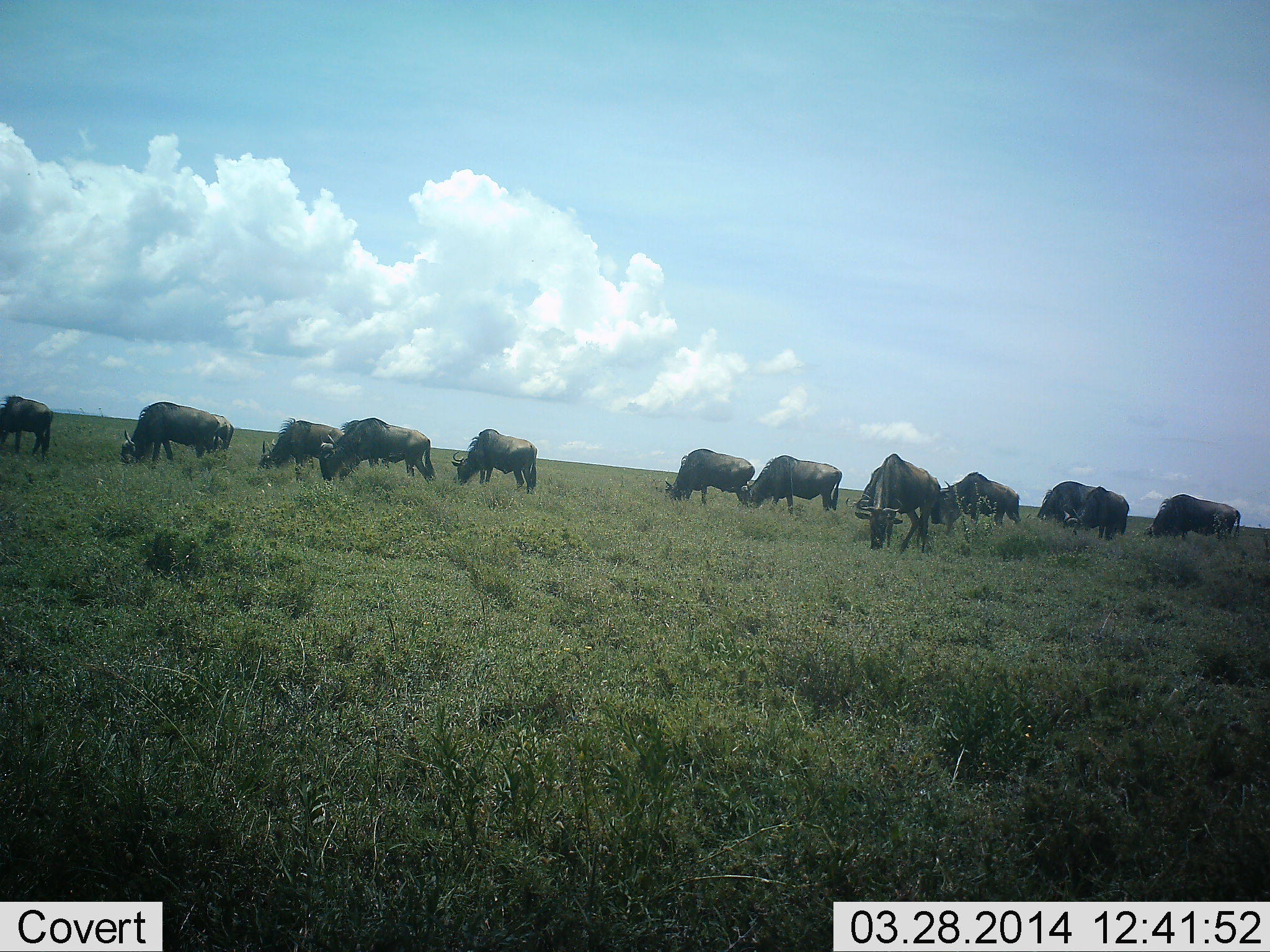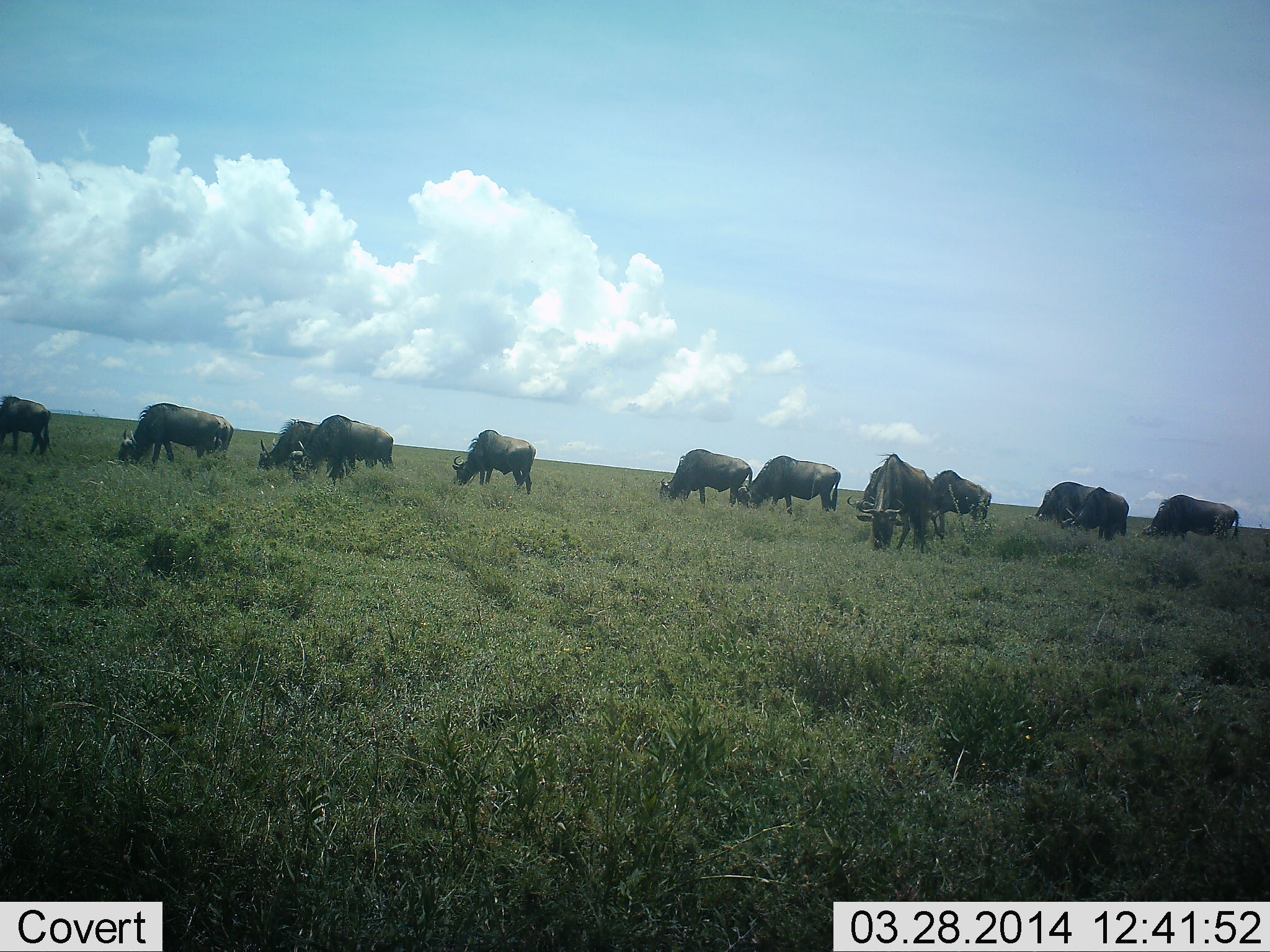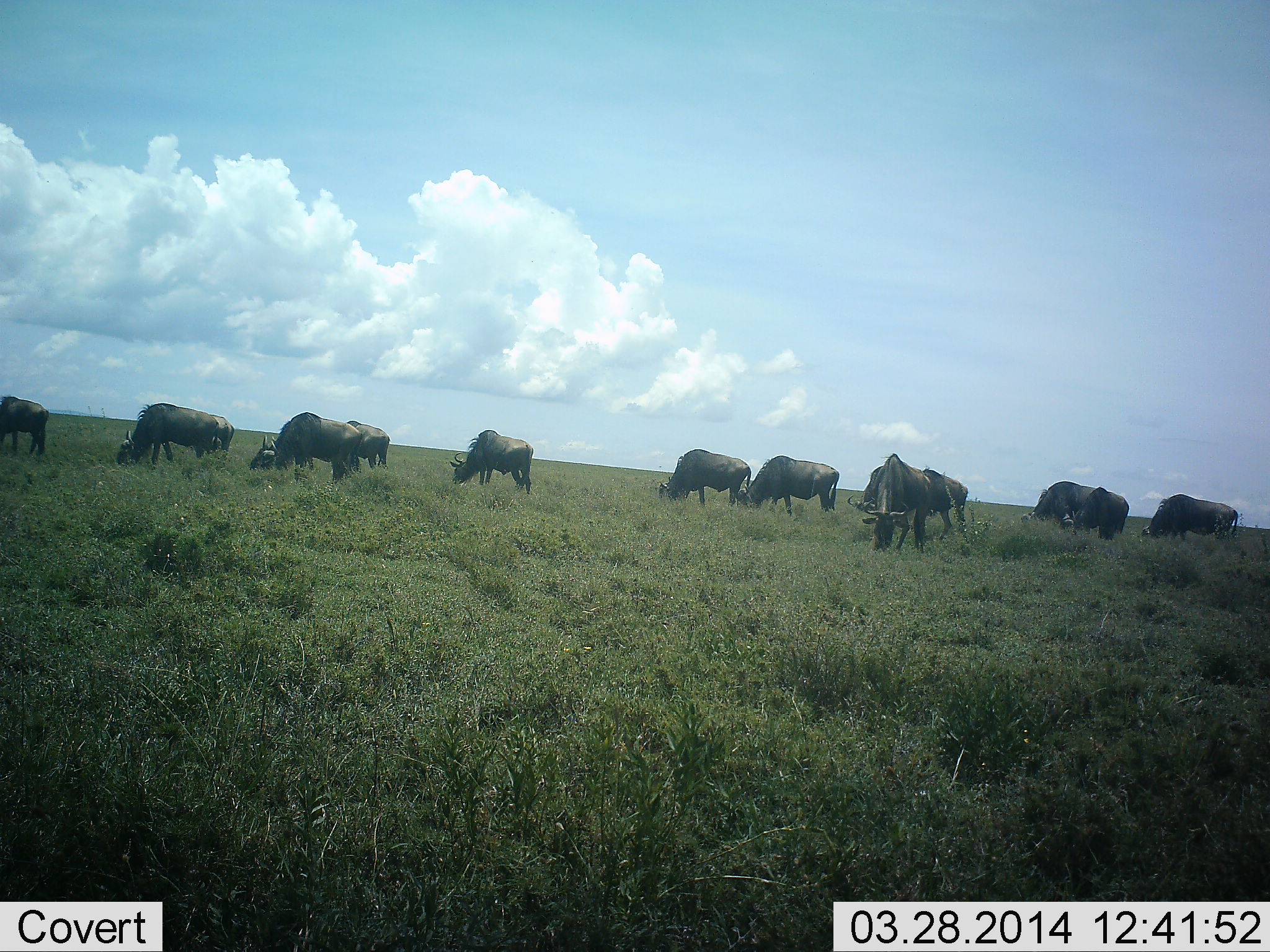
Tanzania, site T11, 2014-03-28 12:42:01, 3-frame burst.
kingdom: Animalia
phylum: Chordata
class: Mammalia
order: Artiodactyla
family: Bovidae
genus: Connochaetes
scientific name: Connochaetes taurinus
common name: blue wildebeest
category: wildebeest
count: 11-50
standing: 20%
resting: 0%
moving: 50%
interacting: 0%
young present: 0%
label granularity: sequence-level